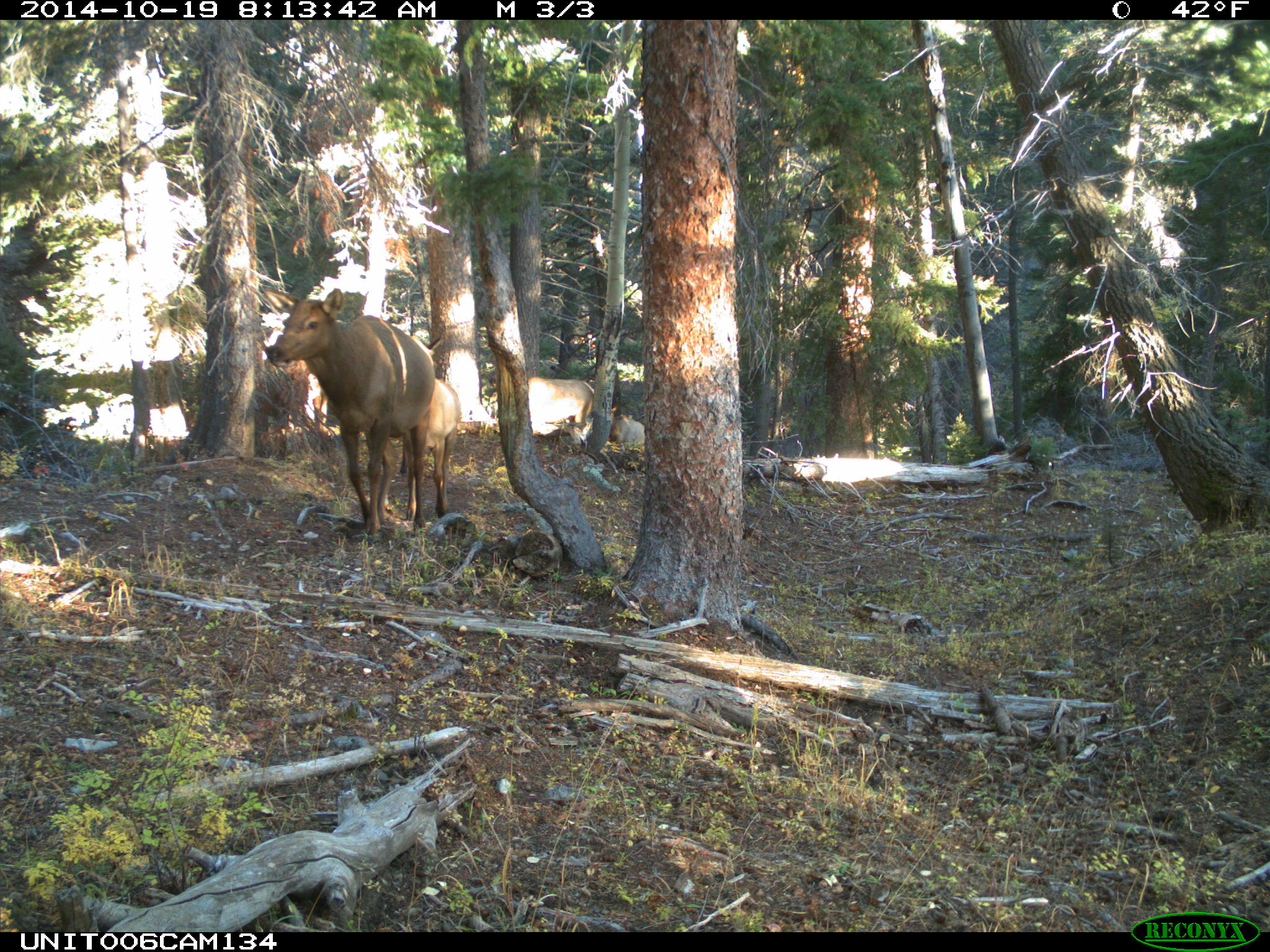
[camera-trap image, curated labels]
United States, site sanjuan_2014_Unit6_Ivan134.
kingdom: Animalia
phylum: Chordata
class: Mammalia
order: Artiodactyla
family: Cervidae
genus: Cervus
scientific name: Cervus elaphus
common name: red deer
Cervus elaphus (red deer).